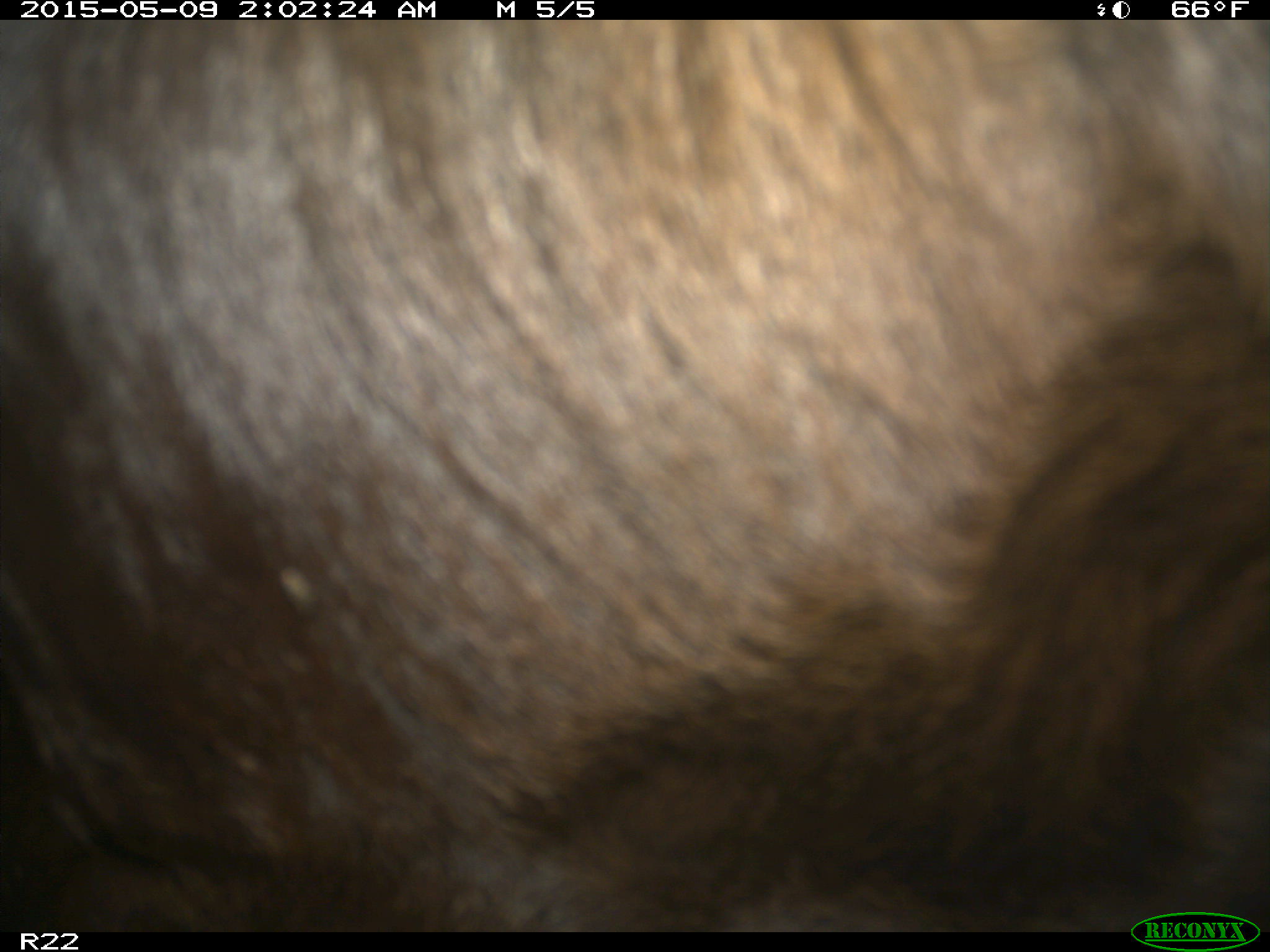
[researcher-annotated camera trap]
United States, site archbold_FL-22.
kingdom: Animalia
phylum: Chordata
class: Mammalia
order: Artiodactyla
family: Bovidae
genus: Bos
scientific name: Bos taurus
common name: domestic cow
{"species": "Bos taurus (domestic cow)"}